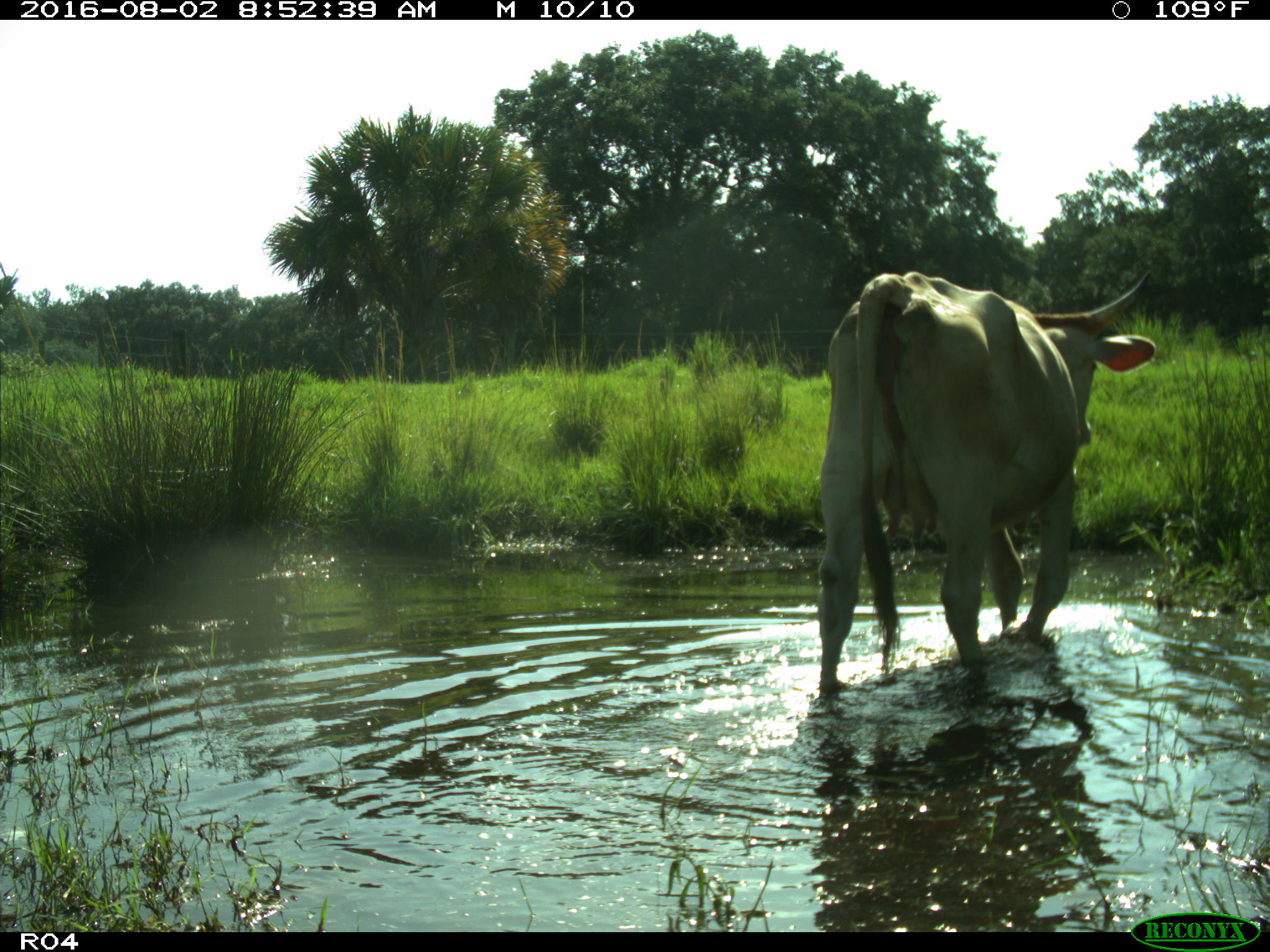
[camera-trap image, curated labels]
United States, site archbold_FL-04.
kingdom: Animalia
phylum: Chordata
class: Mammalia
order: Artiodactyla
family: Bovidae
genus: Bos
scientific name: Bos taurus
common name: domestic cow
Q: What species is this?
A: Bos taurus (domestic cow).